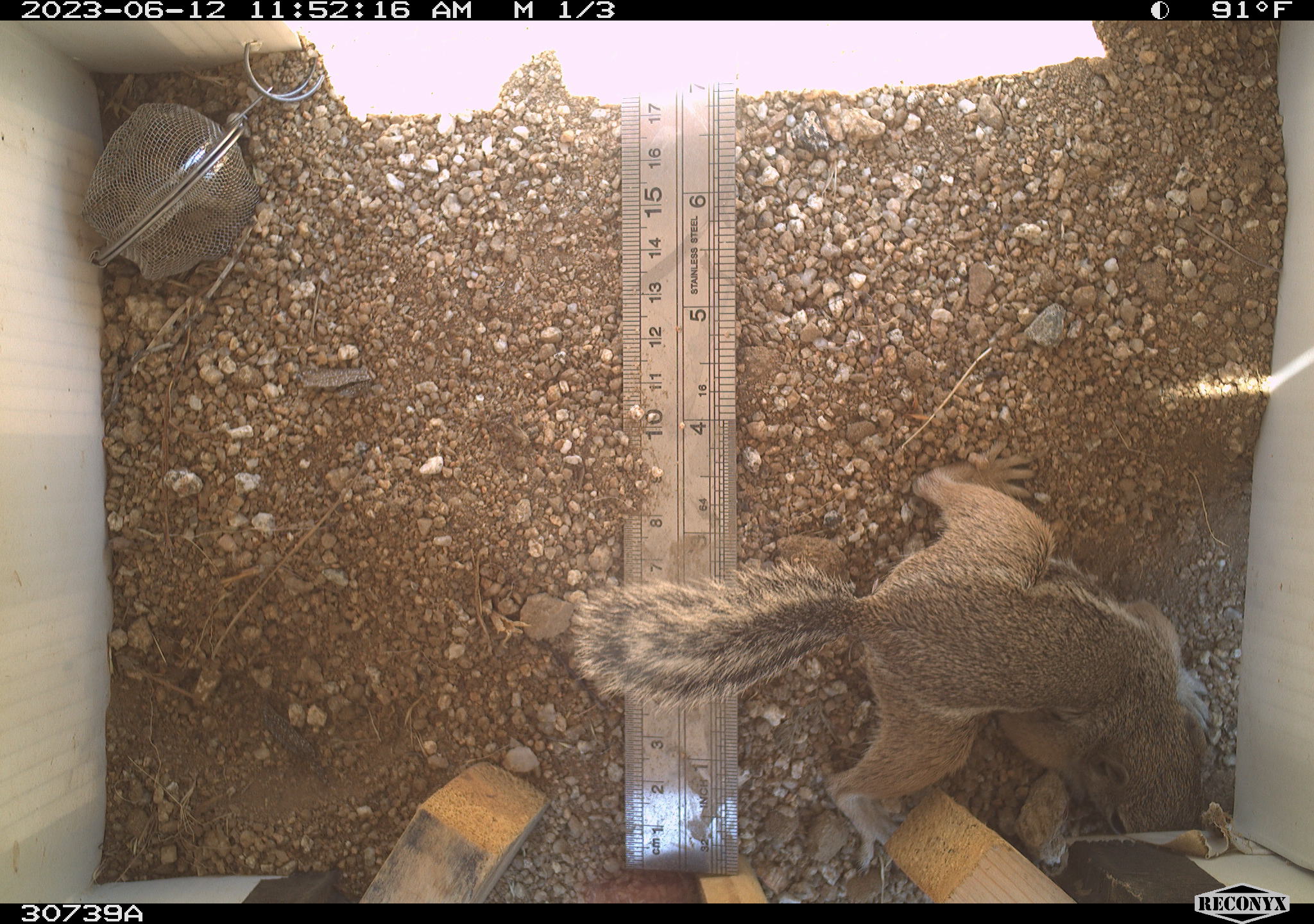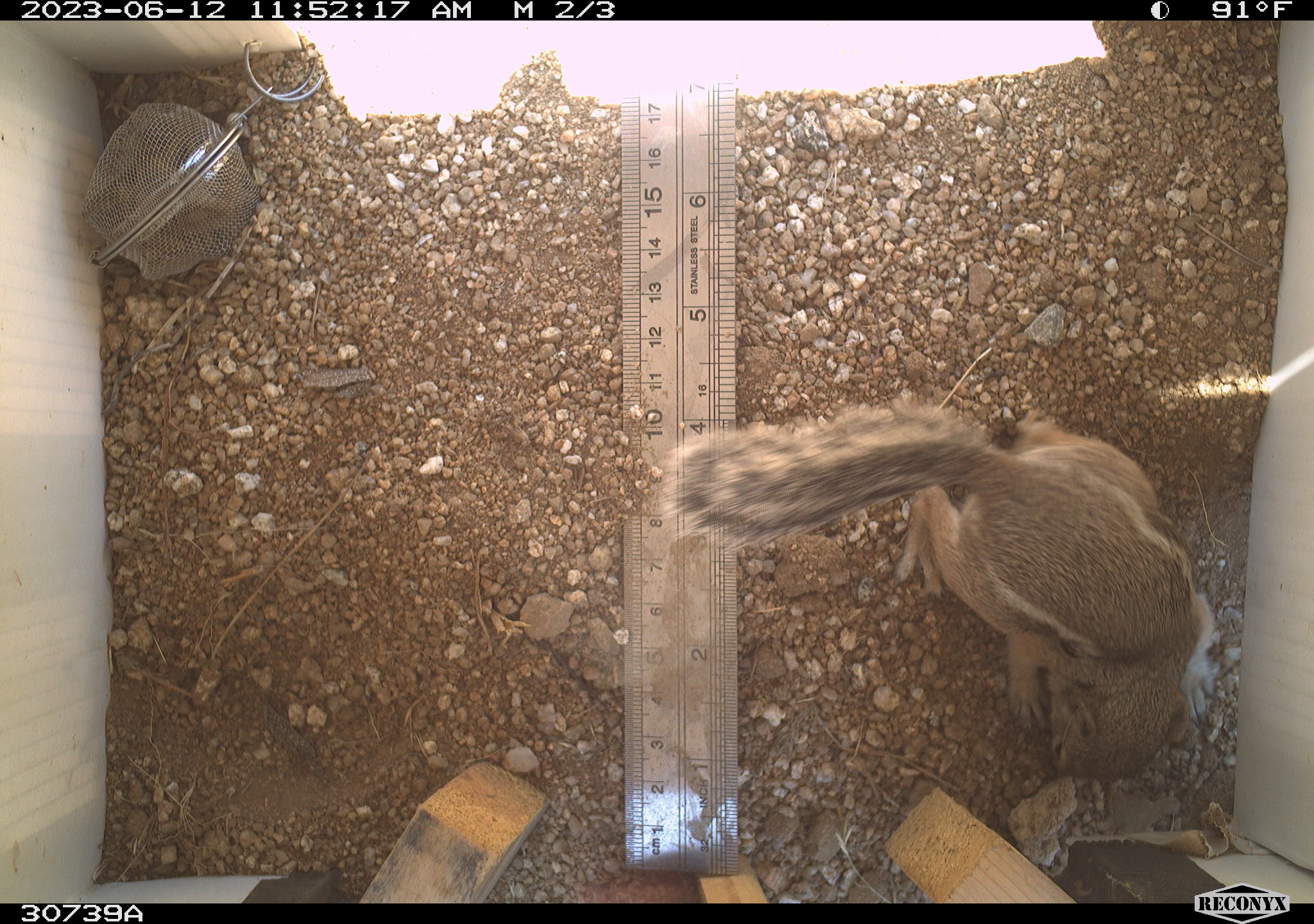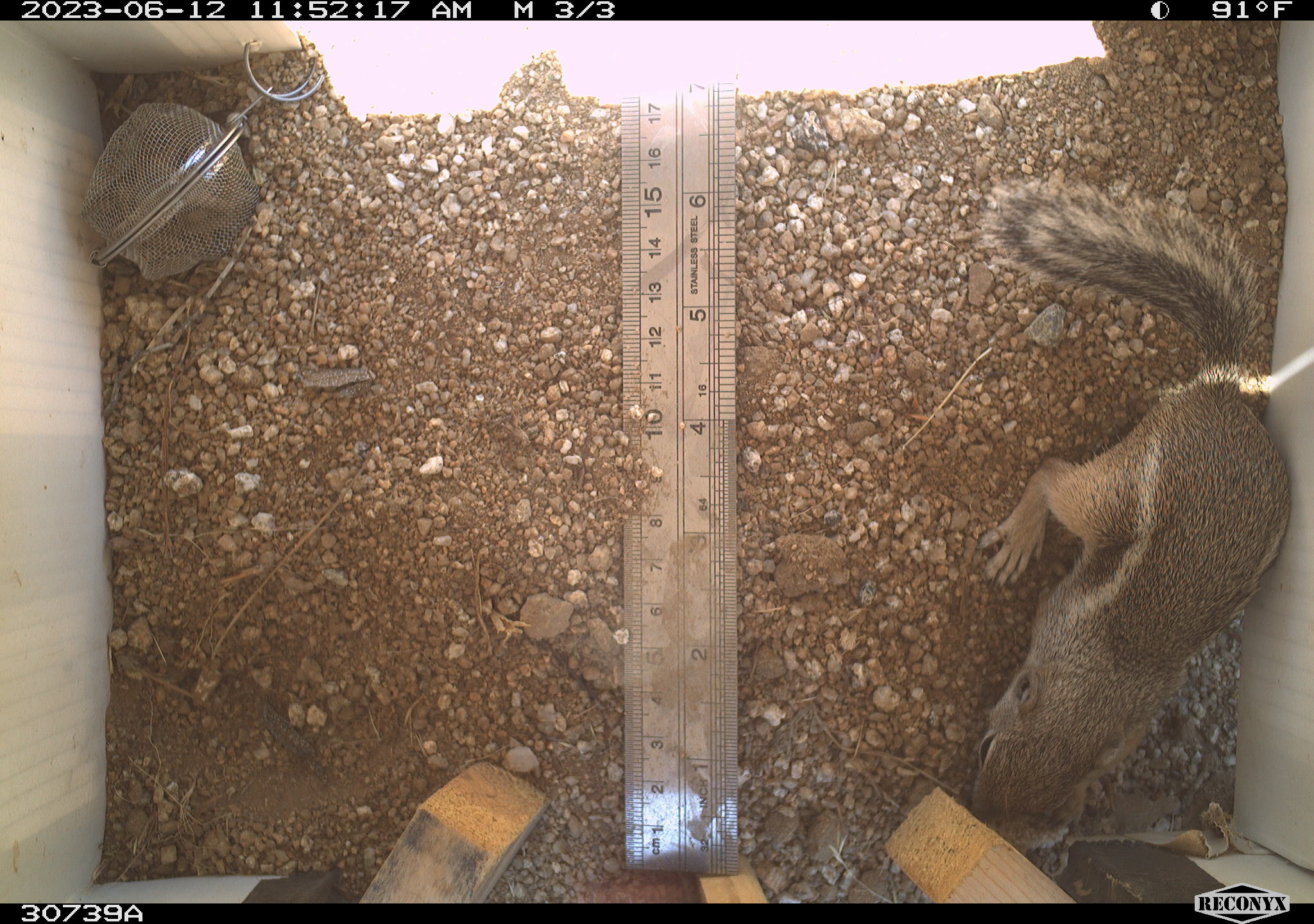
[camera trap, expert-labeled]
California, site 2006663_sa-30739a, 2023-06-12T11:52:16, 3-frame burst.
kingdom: Animalia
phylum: Chordata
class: Mammalia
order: Rodentia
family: Sciuridae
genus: Ammospermophilus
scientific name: Ammospermophilus leucurus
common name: white-tailed antelope squirrel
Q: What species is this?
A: White-tailed antelope squirrel (Ammospermophilus leucurus).